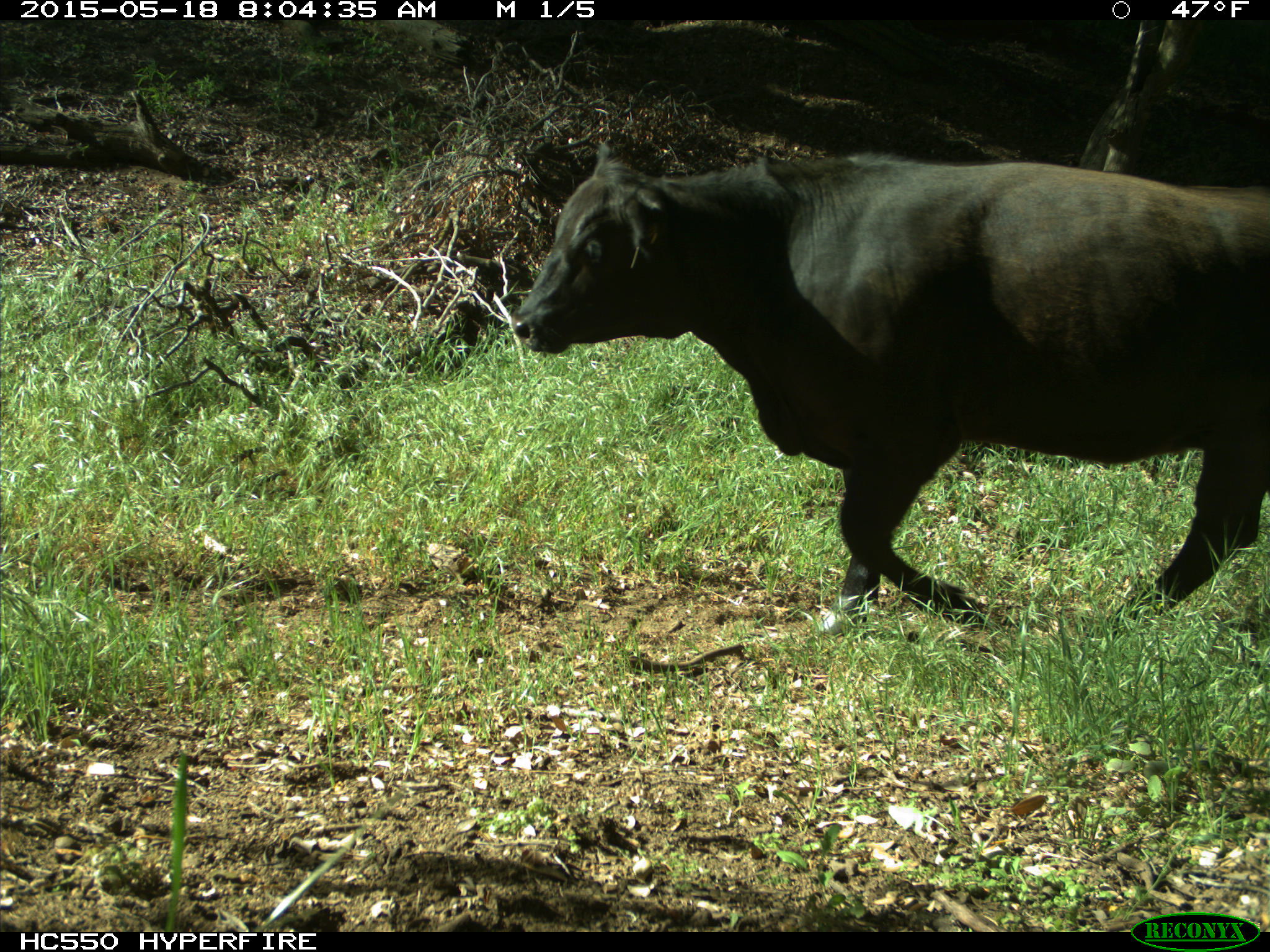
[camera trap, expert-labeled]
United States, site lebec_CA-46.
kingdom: Animalia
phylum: Chordata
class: Mammalia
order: Artiodactyla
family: Bovidae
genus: Bos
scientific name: Bos taurus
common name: domestic cow